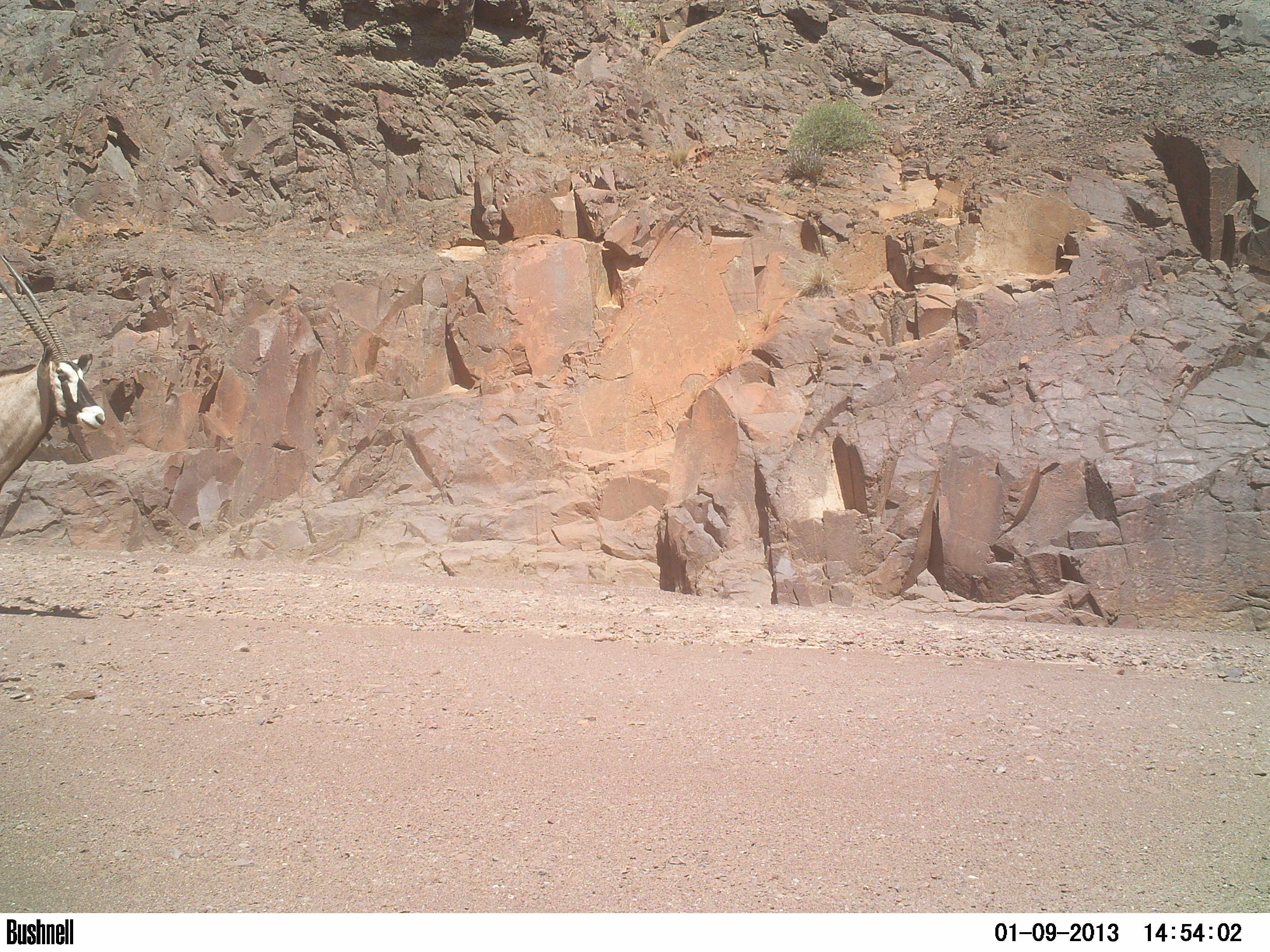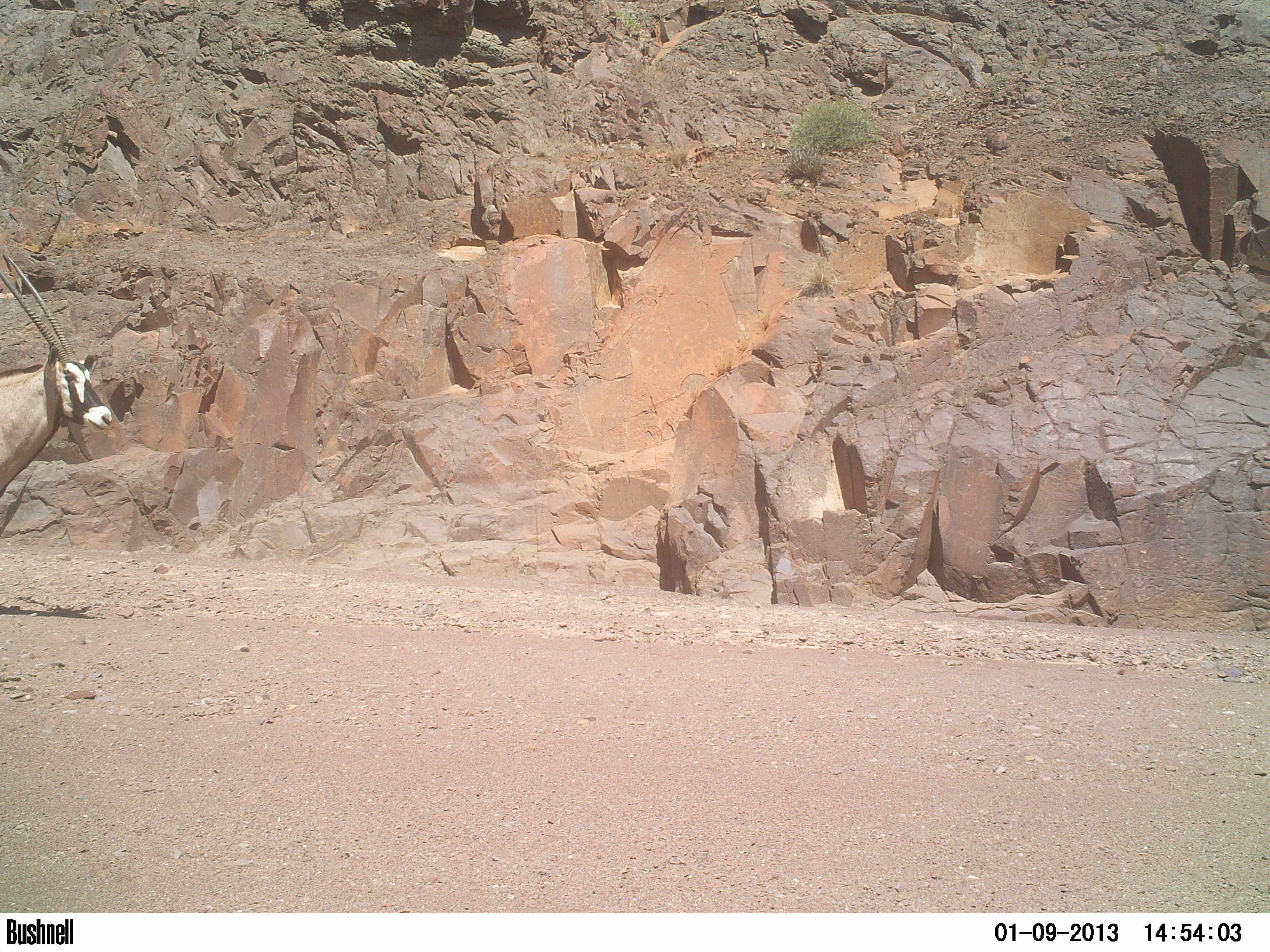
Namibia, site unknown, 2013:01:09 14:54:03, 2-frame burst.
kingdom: Animalia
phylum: Chordata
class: Mammalia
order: Artiodactyla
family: Bovidae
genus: Oryx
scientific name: Oryx gazella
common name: gemsbok